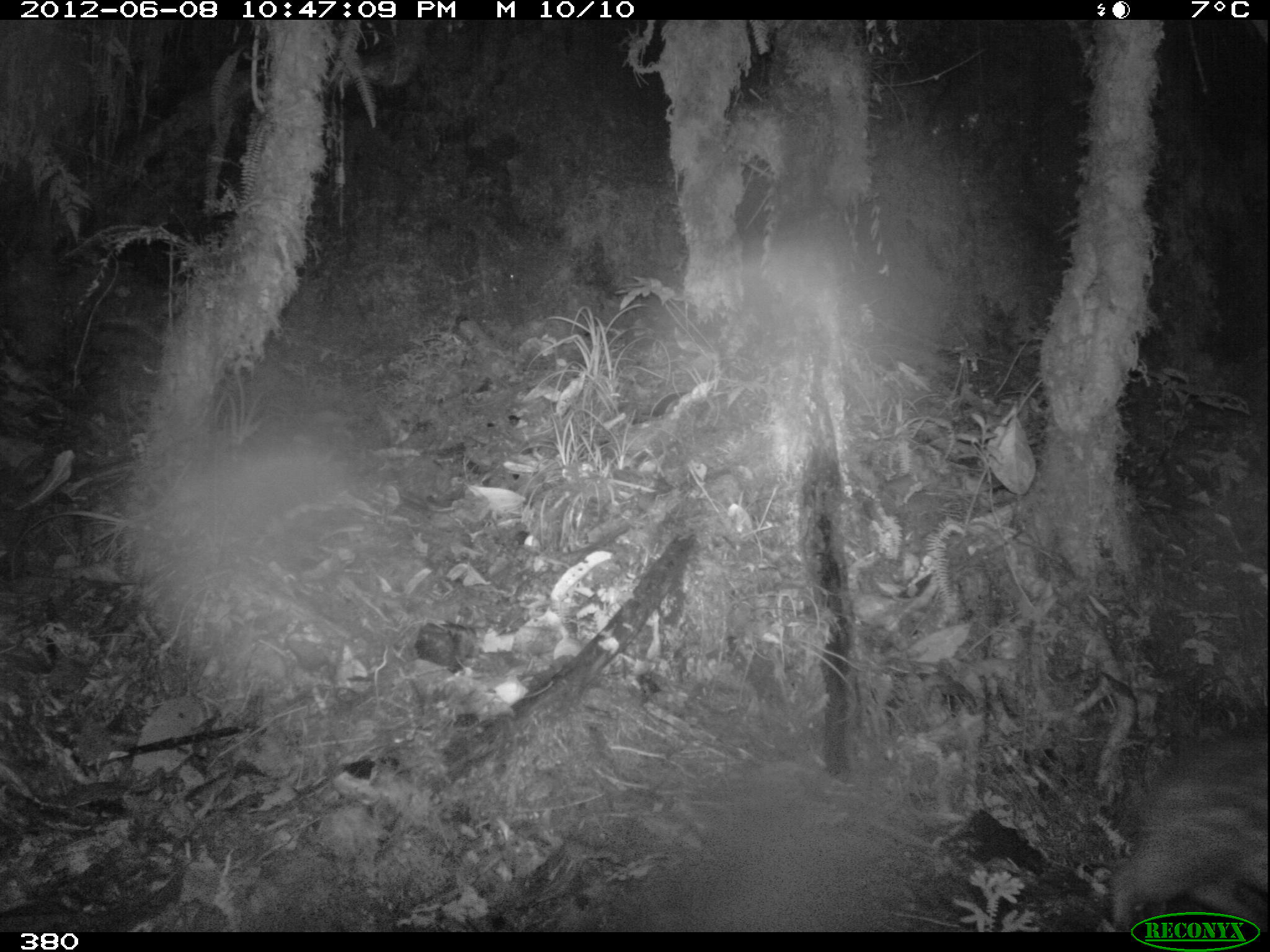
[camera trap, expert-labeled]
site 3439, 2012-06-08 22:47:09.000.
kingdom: Animalia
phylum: Chordata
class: Mammalia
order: Rodentia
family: Cuniculidae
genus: Cuniculus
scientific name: Cuniculus taczanowskii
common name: mountain paca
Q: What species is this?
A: Cuniculus taczanowskii (mountain paca).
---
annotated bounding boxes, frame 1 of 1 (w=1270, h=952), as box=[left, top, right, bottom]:
cuniculus taczanowskii: box=[1107, 720, 1268, 934]